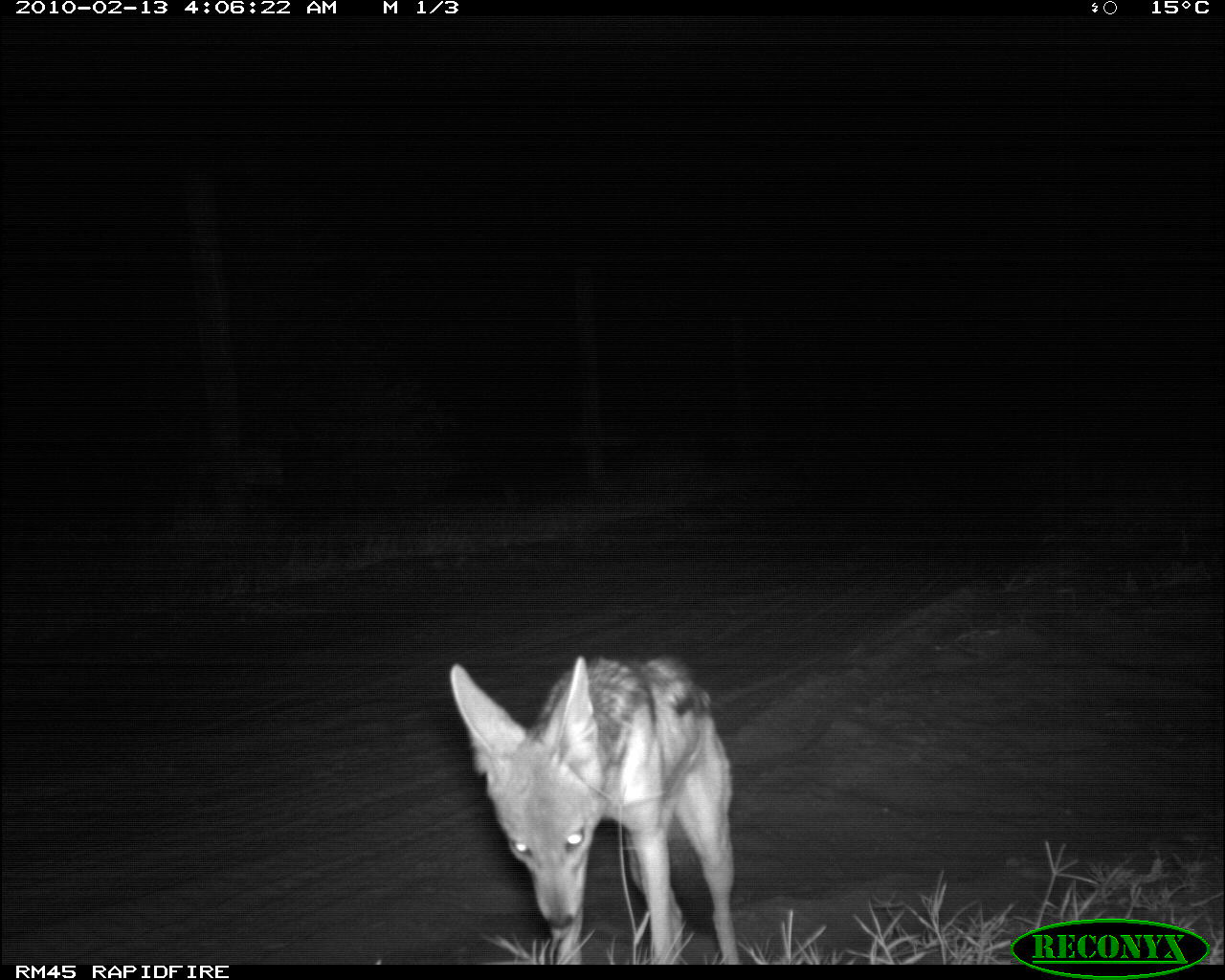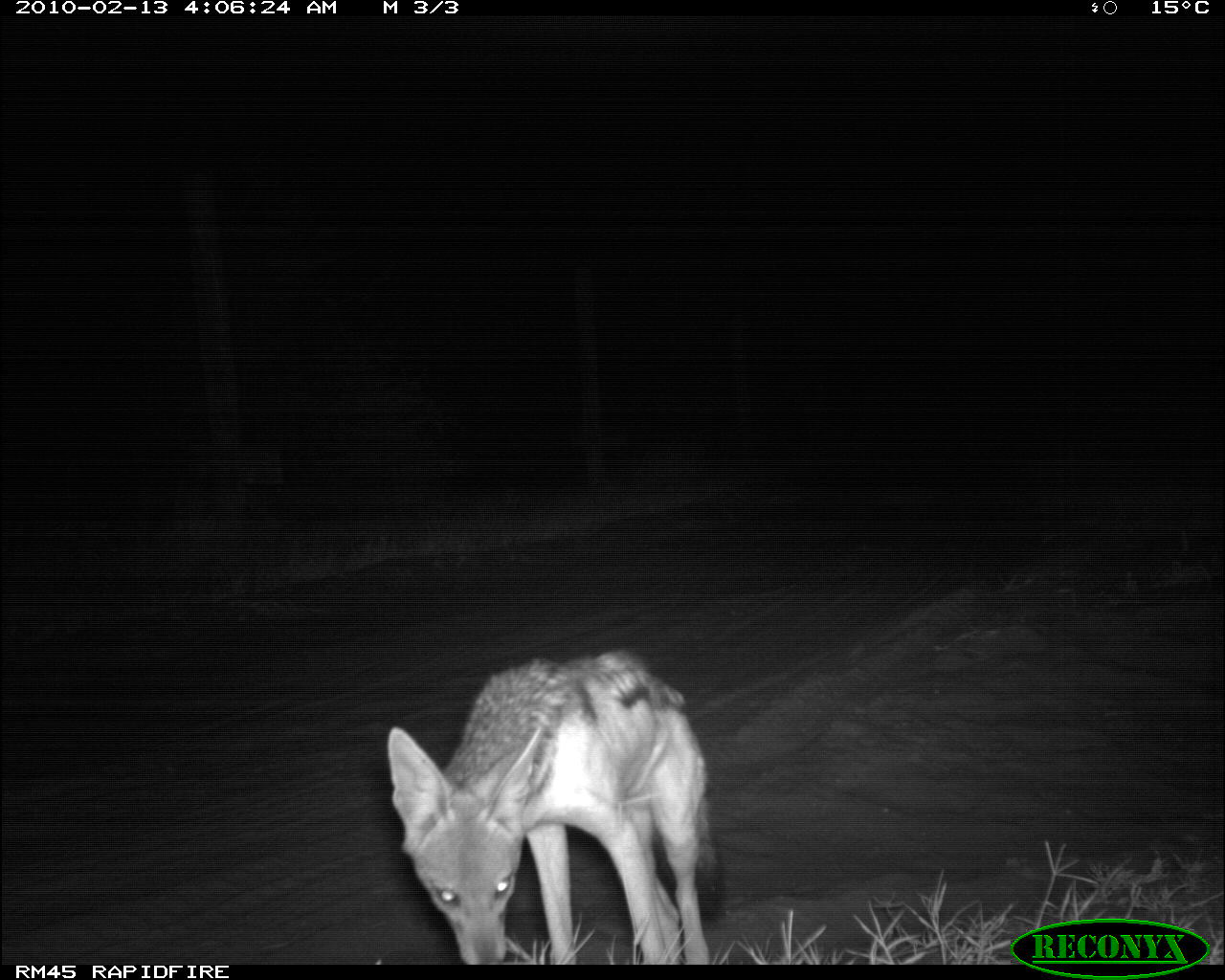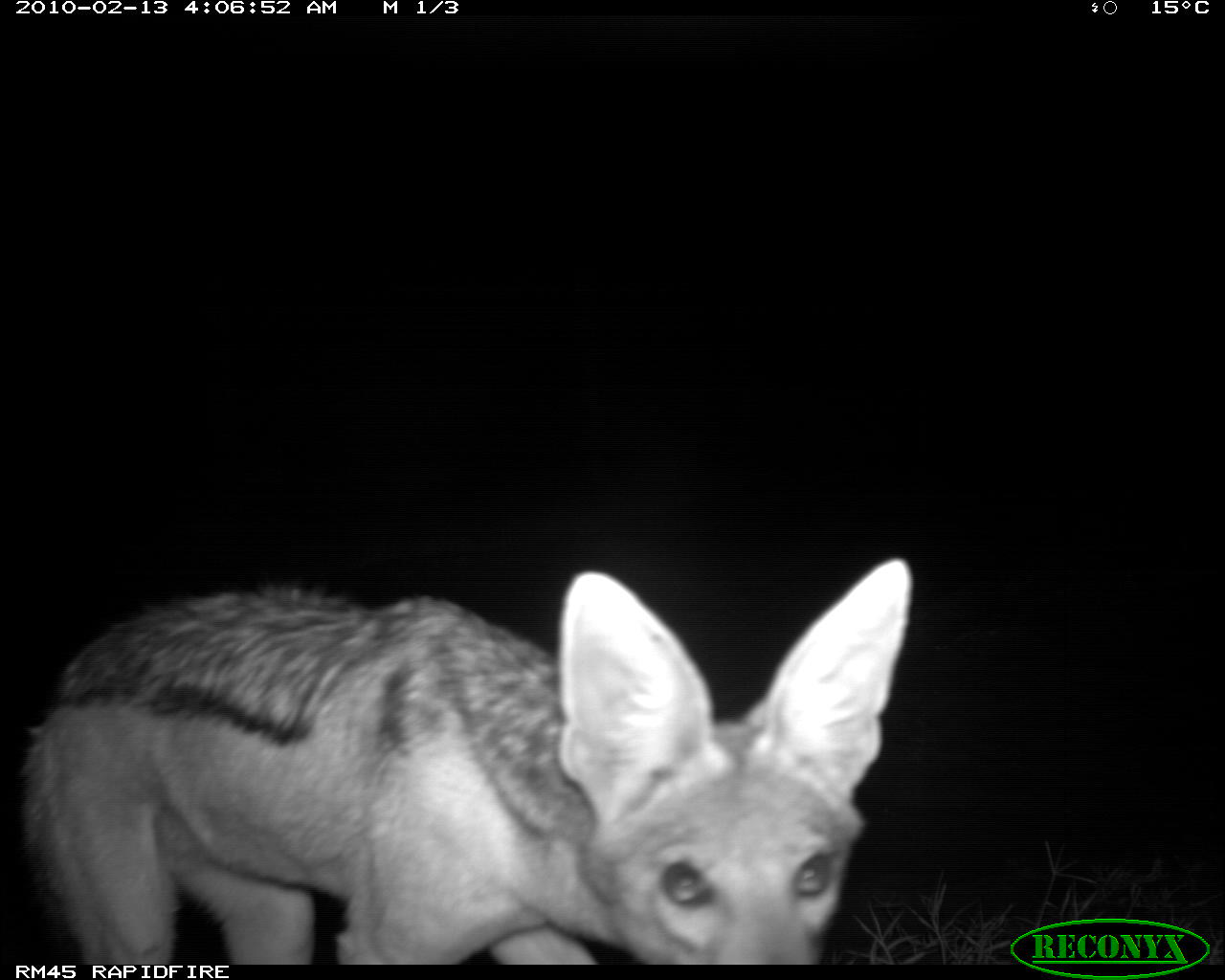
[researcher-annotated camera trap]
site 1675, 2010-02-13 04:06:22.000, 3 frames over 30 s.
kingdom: Animalia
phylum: Chordata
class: Mammalia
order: Carnivora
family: Canidae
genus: Lupulella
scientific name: Lupulella mesomelas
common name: black-backed jackal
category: canis mesomelas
Canis mesomelas (black-backed jackal) (Lupulella mesomelas), count 1.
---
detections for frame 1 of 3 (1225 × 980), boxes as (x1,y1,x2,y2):
canis mesomelas: (447,653,738,964)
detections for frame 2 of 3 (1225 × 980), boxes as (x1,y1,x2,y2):
canis mesomelas: (384,649,718,964)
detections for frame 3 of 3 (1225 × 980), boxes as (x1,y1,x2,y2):
canis mesomelas: (16,555,913,964)